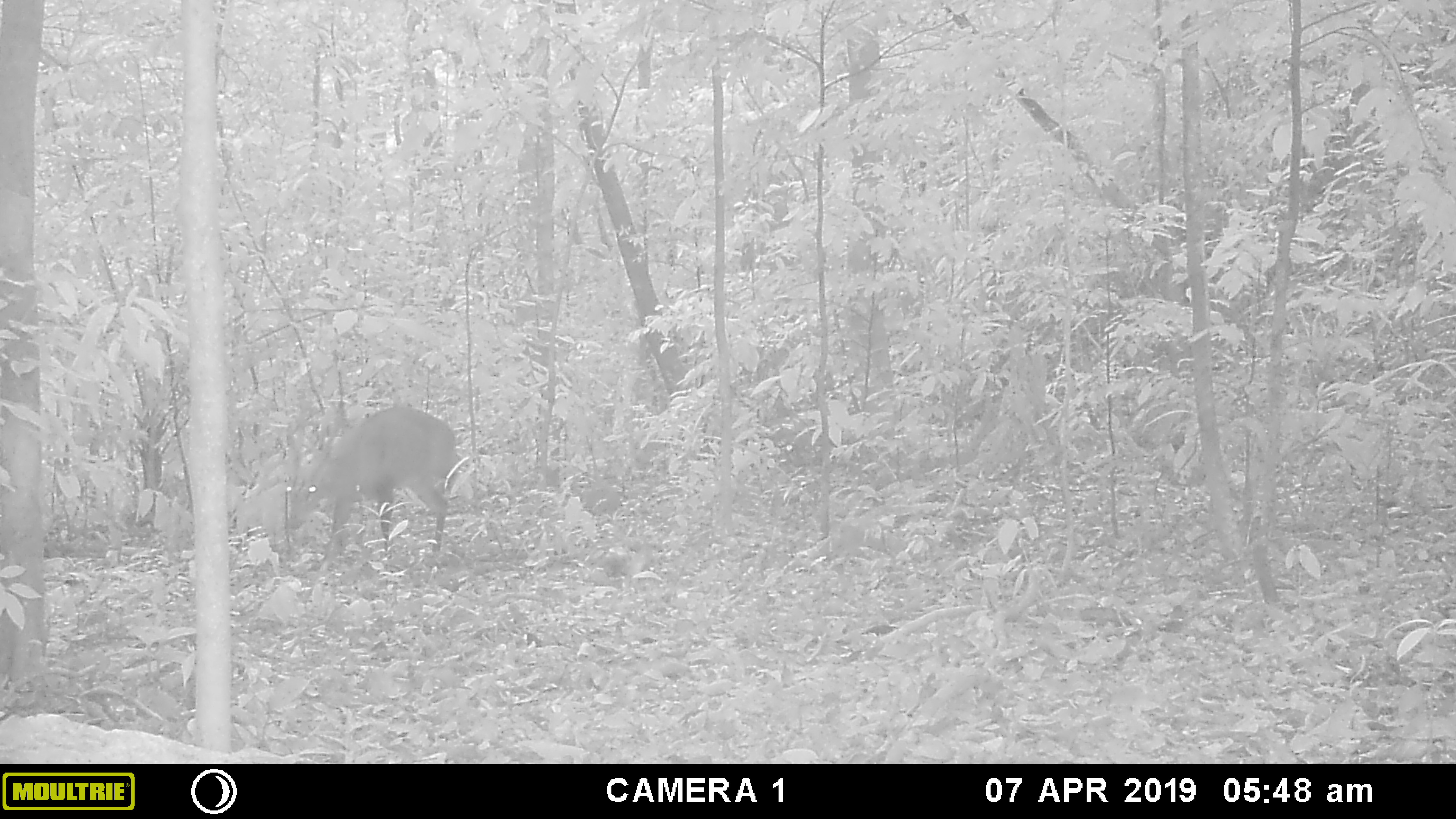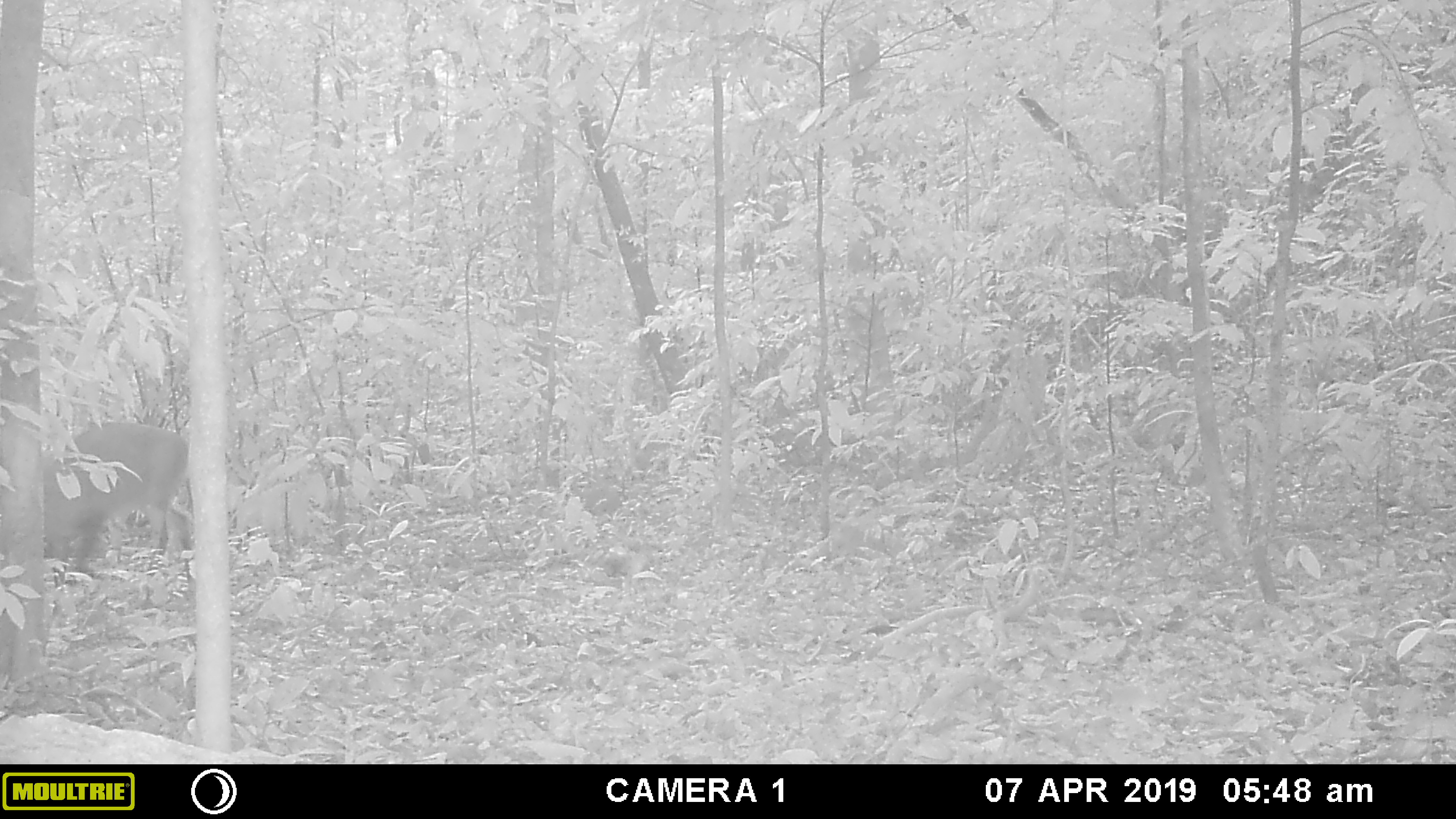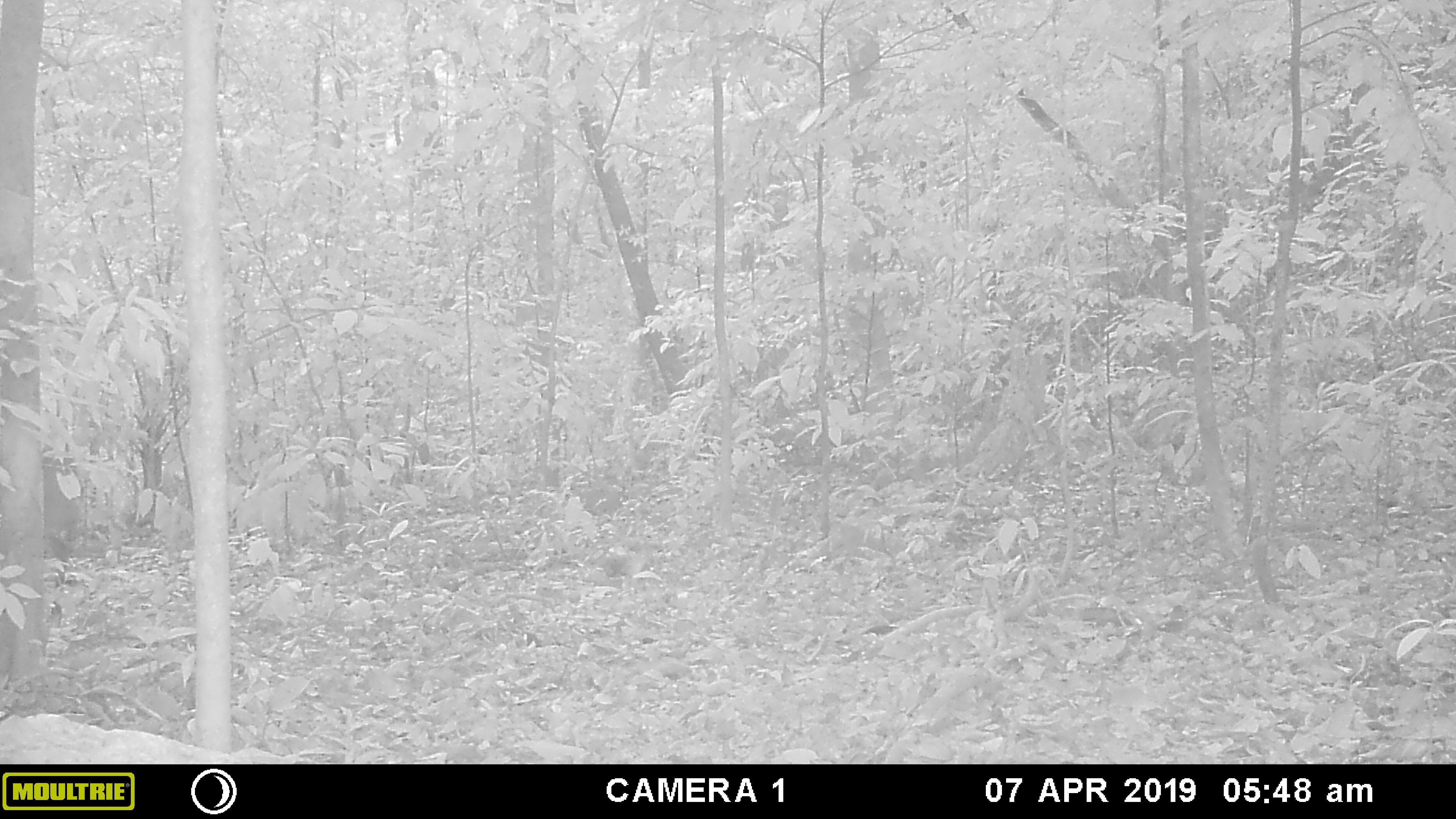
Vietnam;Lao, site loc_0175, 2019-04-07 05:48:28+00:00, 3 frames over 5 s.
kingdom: Animalia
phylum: Chordata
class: Mammalia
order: Artiodactyla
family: Cervidae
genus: Muntiacus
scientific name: Muntiacus vuquangensis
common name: large-antlered muntjac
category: large antlered muntjac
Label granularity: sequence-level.